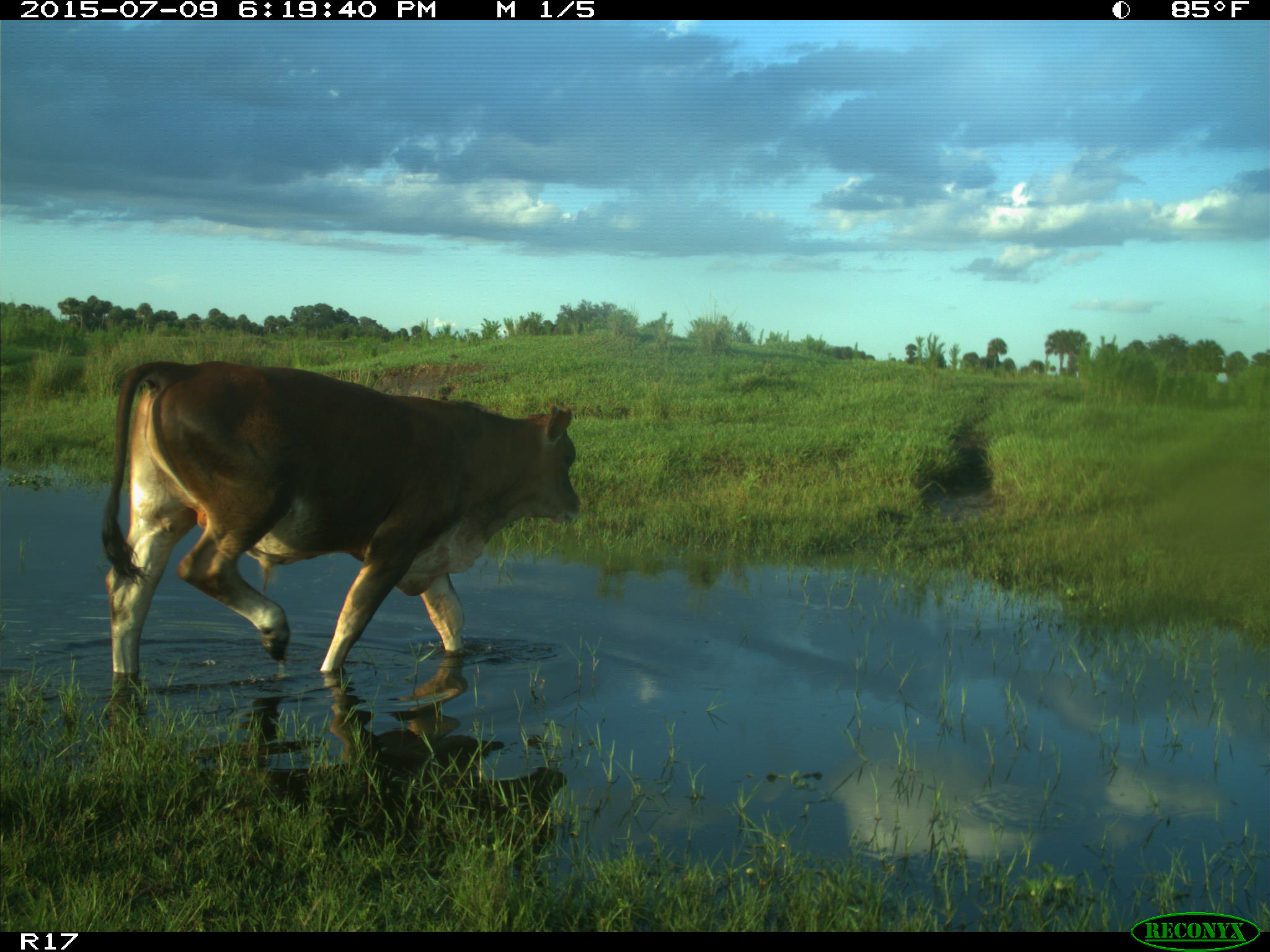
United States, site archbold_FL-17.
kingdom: Animalia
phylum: Chordata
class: Mammalia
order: Artiodactyla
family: Bovidae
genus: Bos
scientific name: Bos taurus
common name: domestic cow